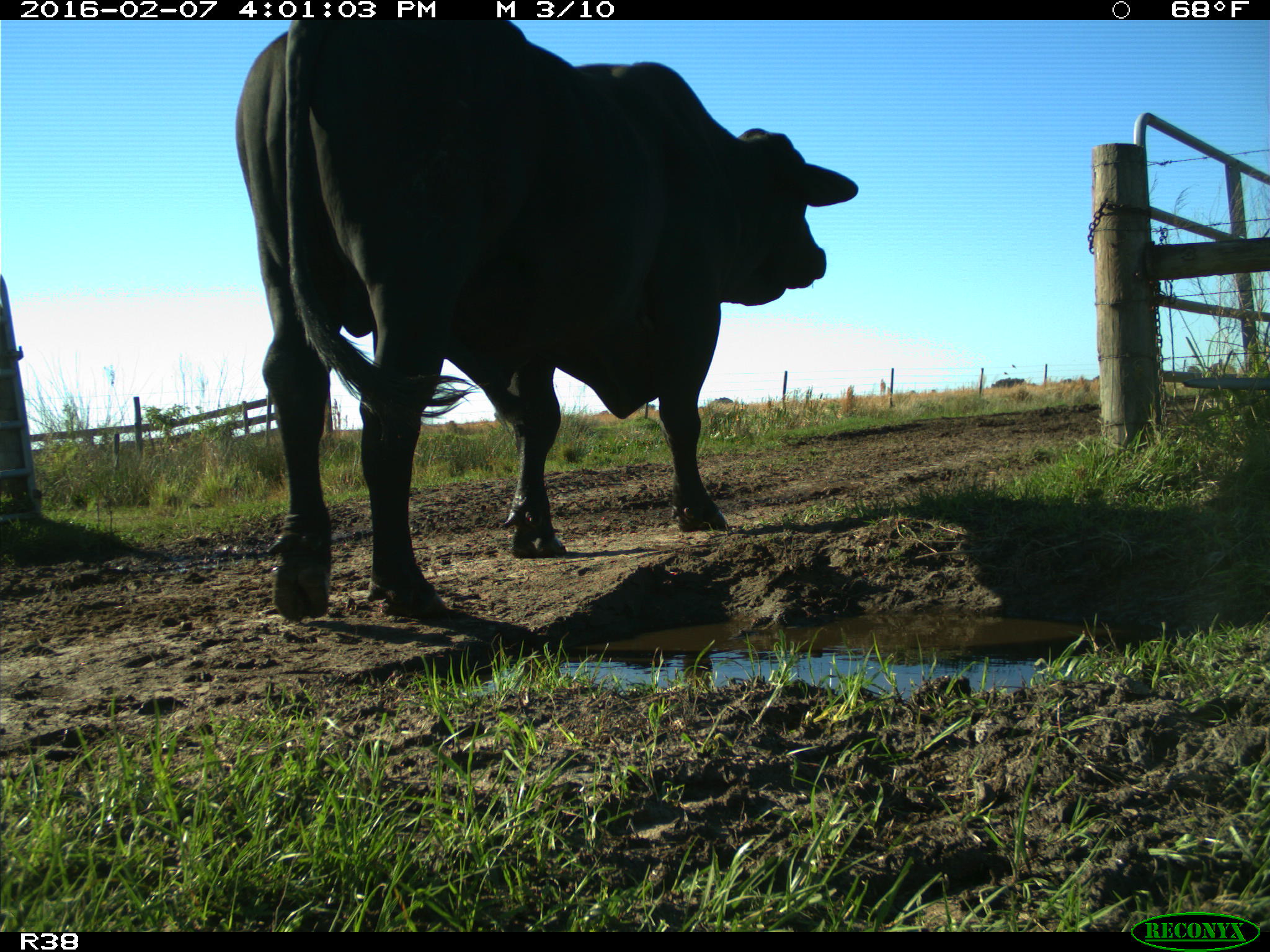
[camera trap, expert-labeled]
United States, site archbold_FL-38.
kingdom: Animalia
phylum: Chordata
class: Mammalia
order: Artiodactyla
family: Bovidae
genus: Bos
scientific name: Bos taurus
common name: domestic cow